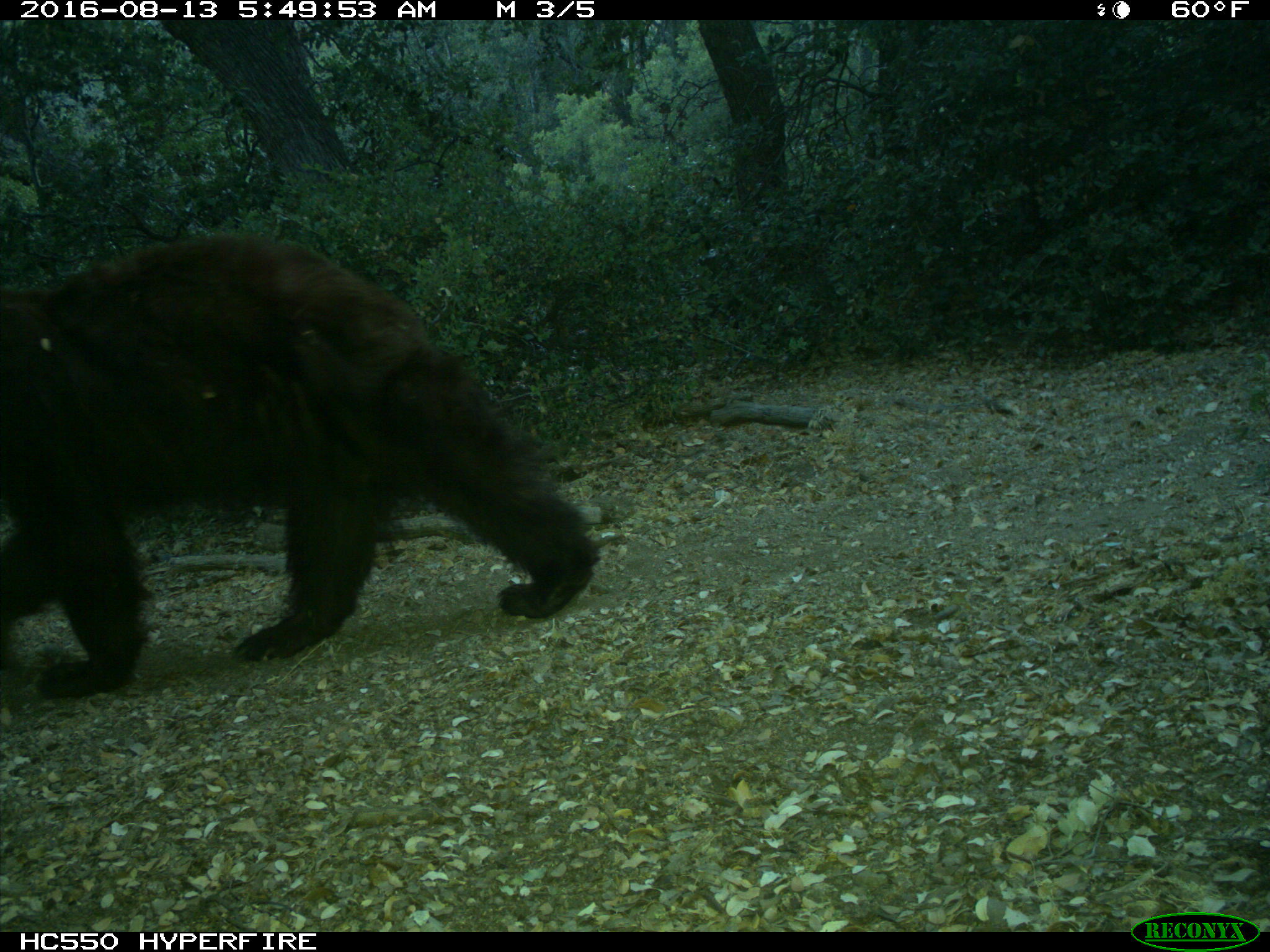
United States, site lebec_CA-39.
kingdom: Animalia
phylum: Chordata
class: Mammalia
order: Carnivora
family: Ursidae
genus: Ursus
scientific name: Ursus americanus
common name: american black bear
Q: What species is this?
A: Ursus americanus (american black bear).